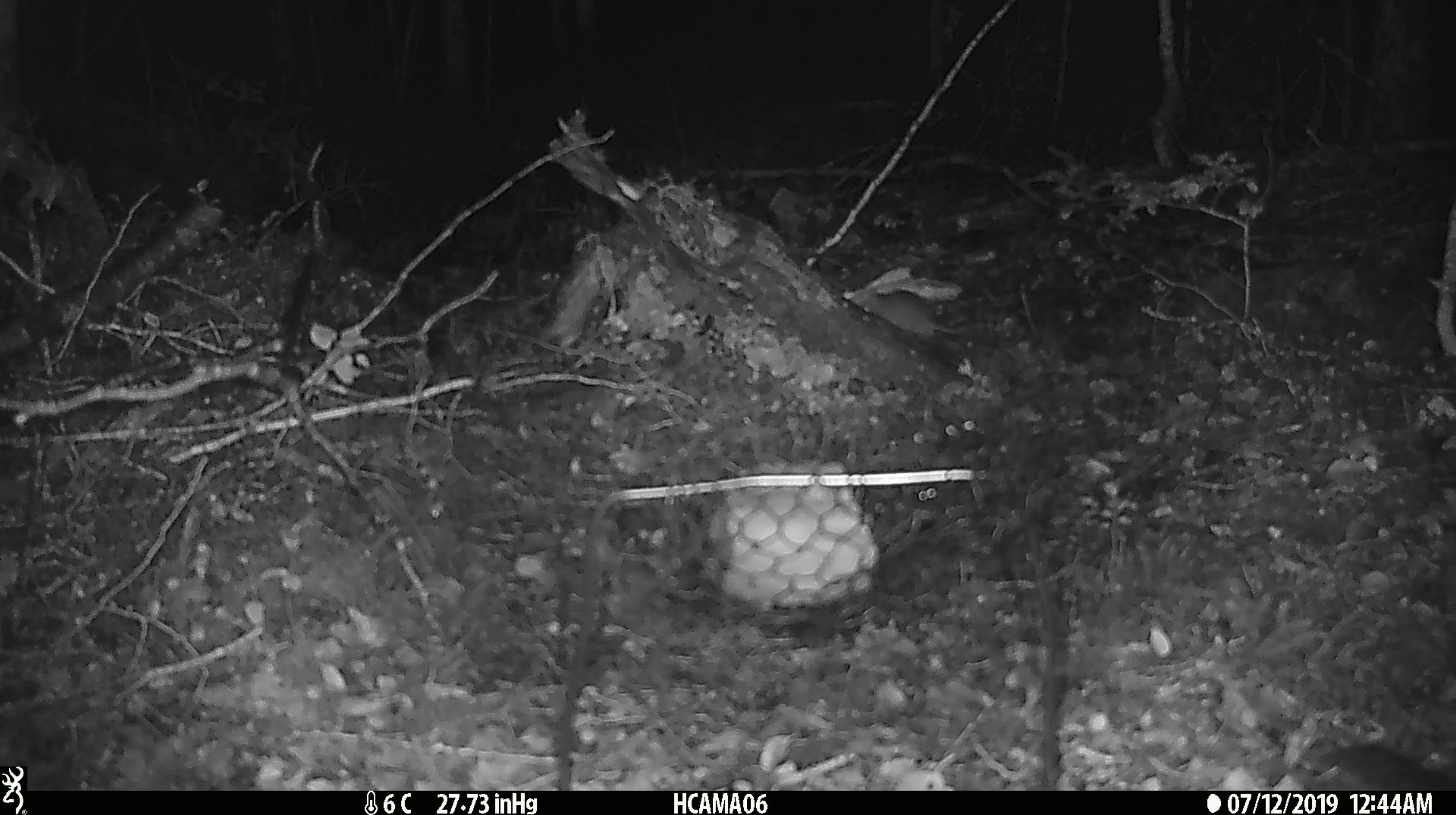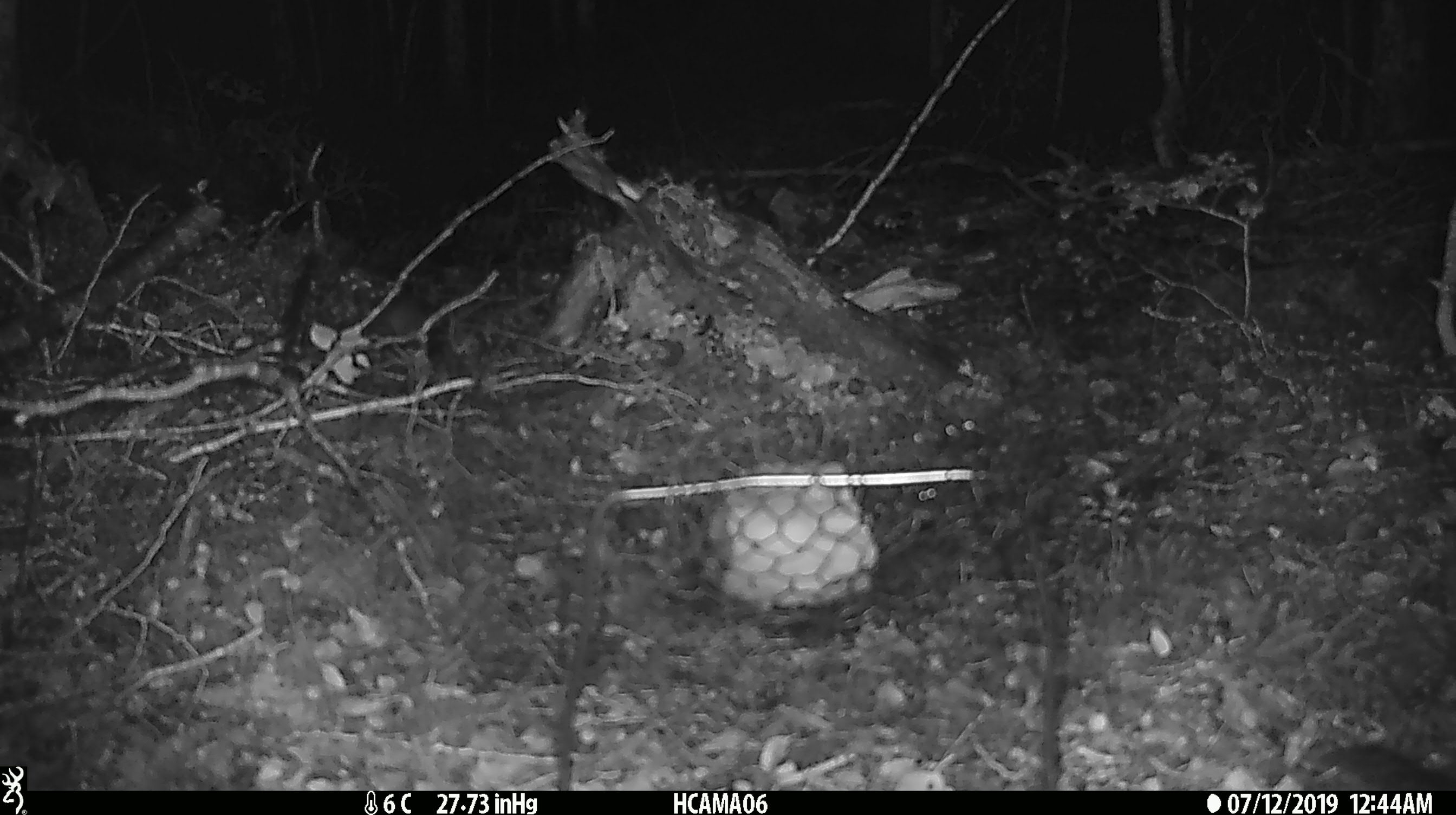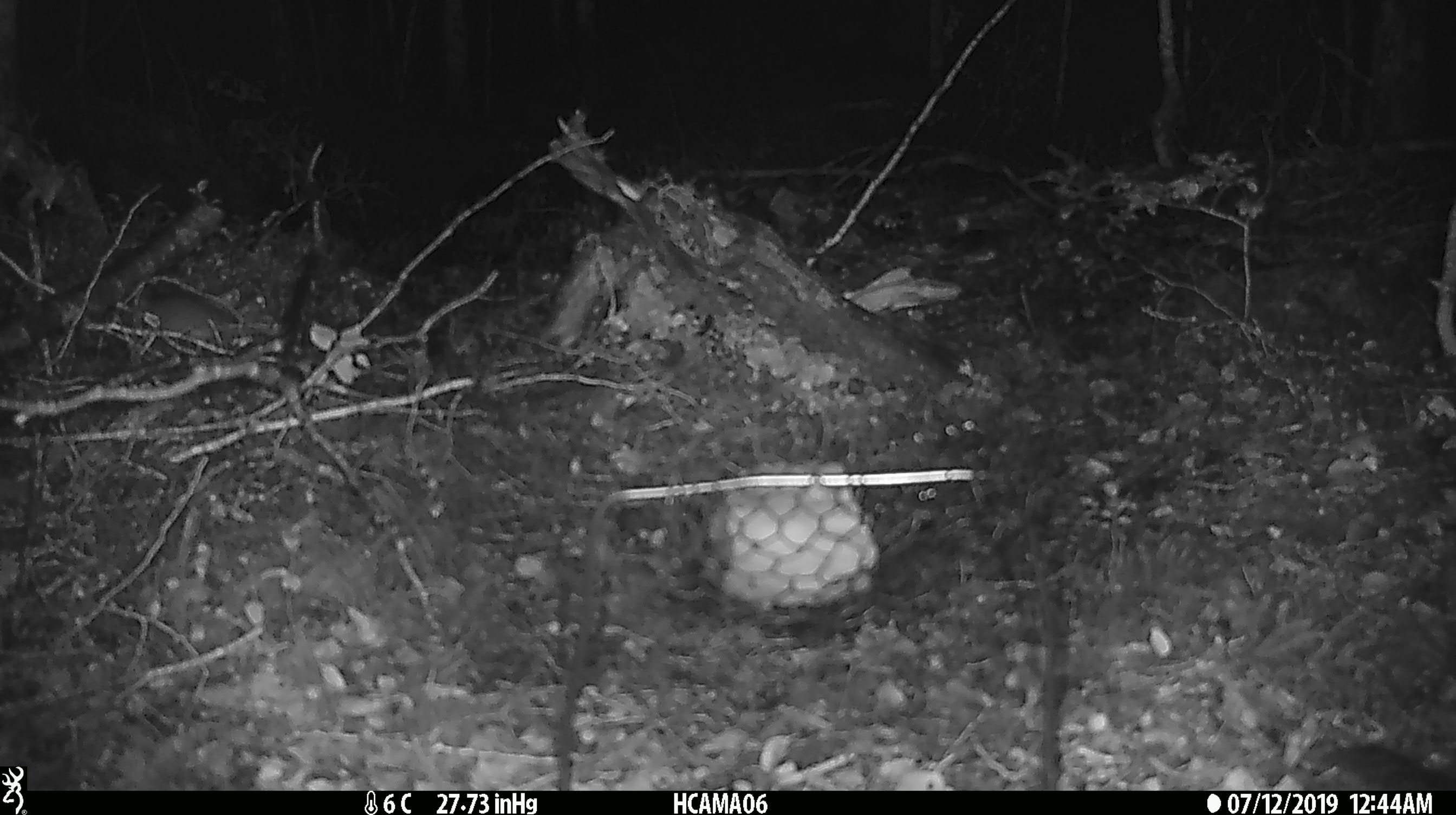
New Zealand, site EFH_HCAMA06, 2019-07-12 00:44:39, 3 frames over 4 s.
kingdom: Animalia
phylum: Chordata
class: Mammalia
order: Rodentia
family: Muridae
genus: Mus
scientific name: Mus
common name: mouse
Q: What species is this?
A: Mouse (Mus).